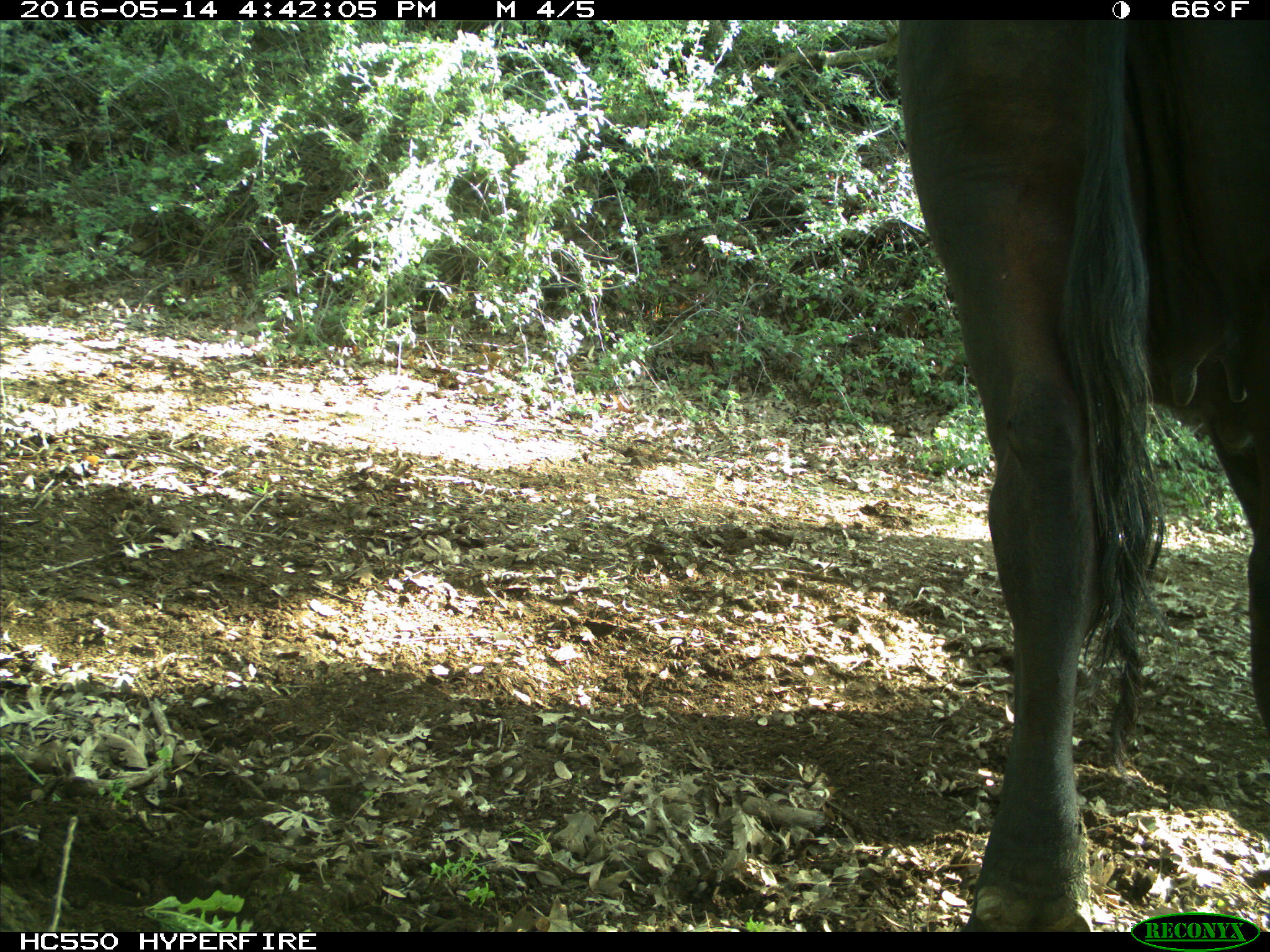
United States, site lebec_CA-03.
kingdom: Animalia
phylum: Chordata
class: Mammalia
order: Artiodactyla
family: Bovidae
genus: Bos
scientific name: Bos taurus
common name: domestic cow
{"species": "Bos taurus (domestic cow)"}